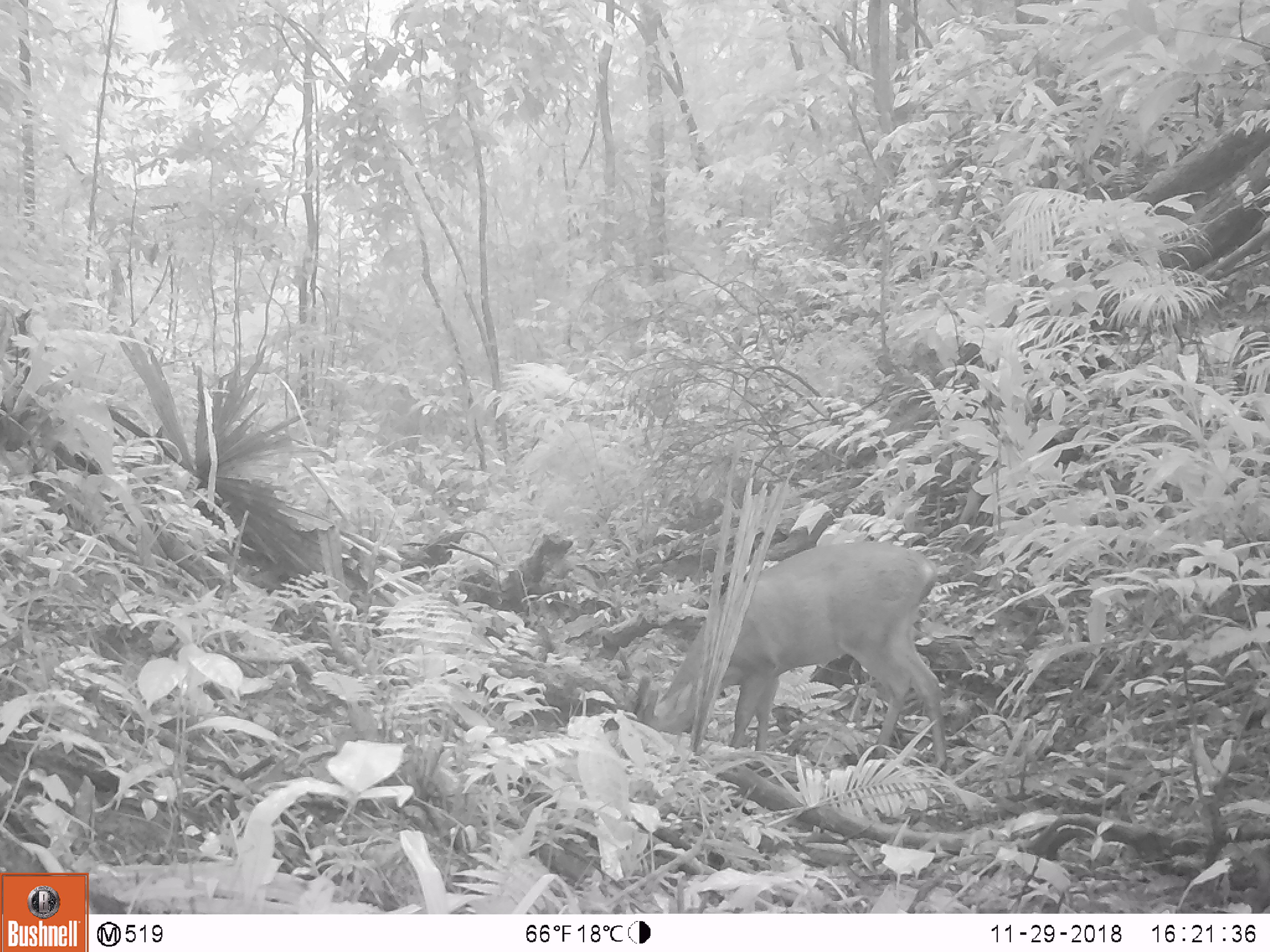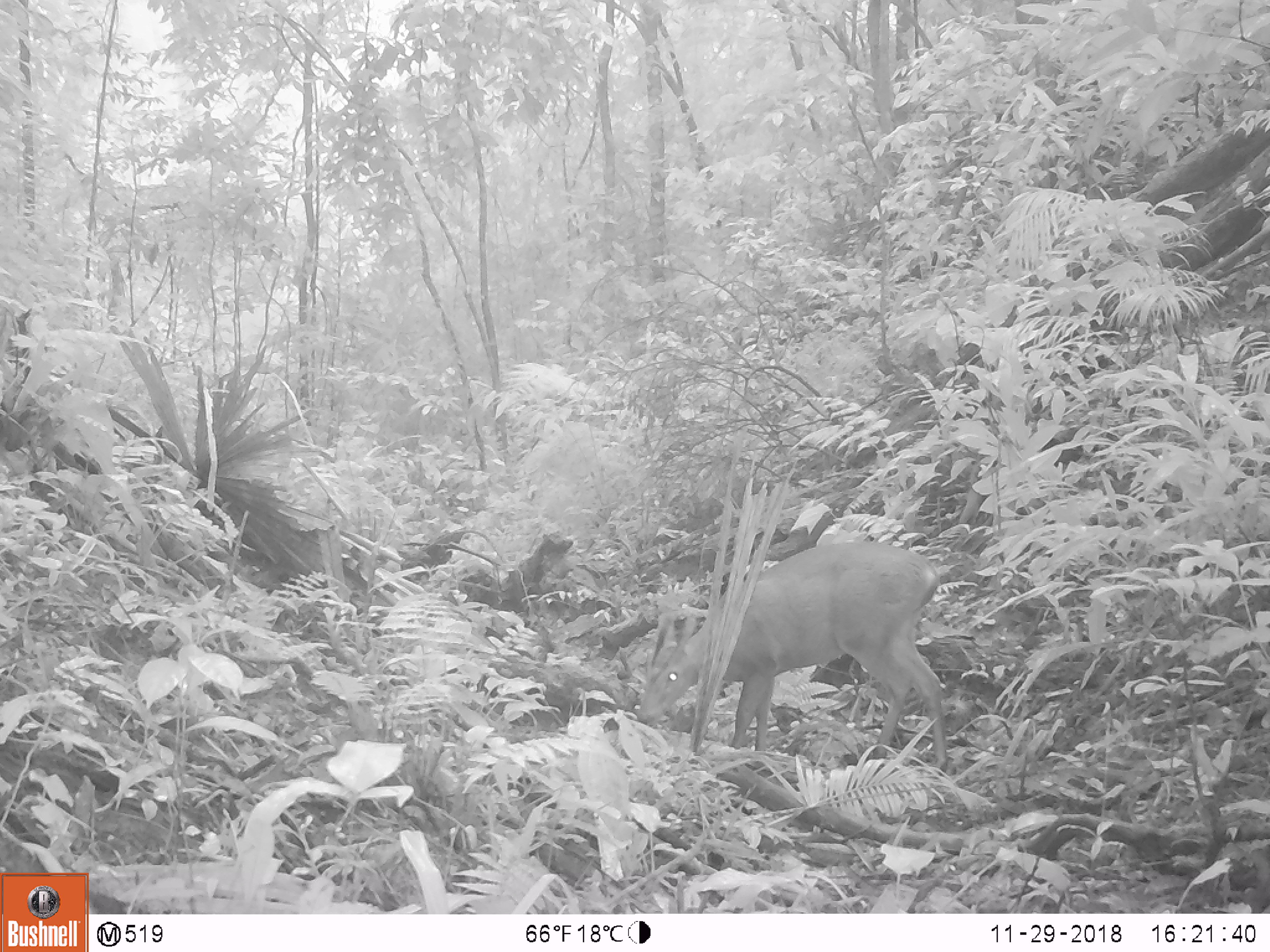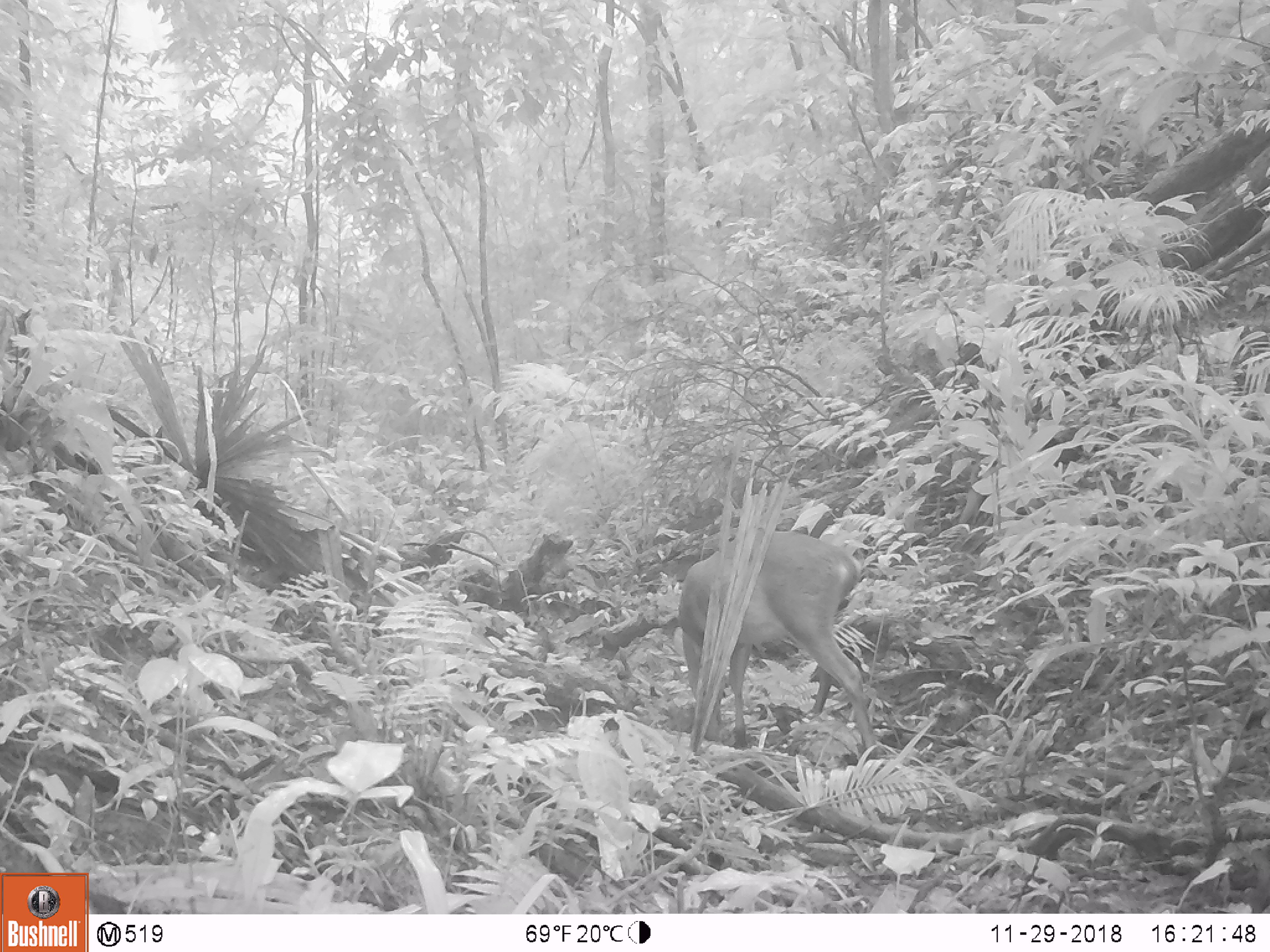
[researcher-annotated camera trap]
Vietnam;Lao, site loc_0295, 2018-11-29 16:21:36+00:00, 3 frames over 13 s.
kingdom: Animalia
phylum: Chordata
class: Mammalia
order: Artiodactyla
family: Cervidae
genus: Muntiacus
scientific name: Muntiacus vuquangensis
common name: large-antlered muntjac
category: large antlered muntjac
Large antlered muntjac (large-antlered muntjac) (Muntiacus vuquangensis). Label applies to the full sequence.